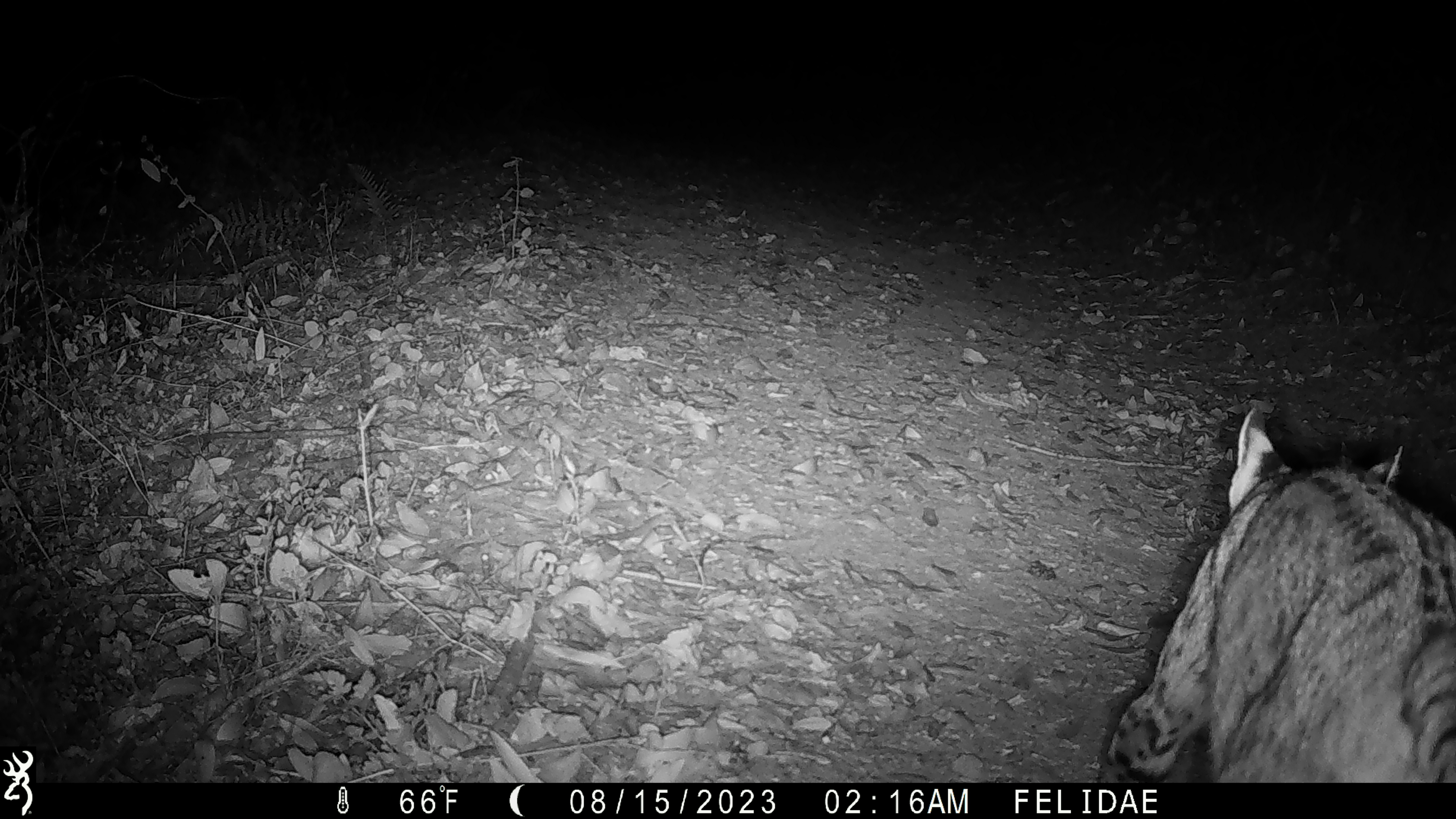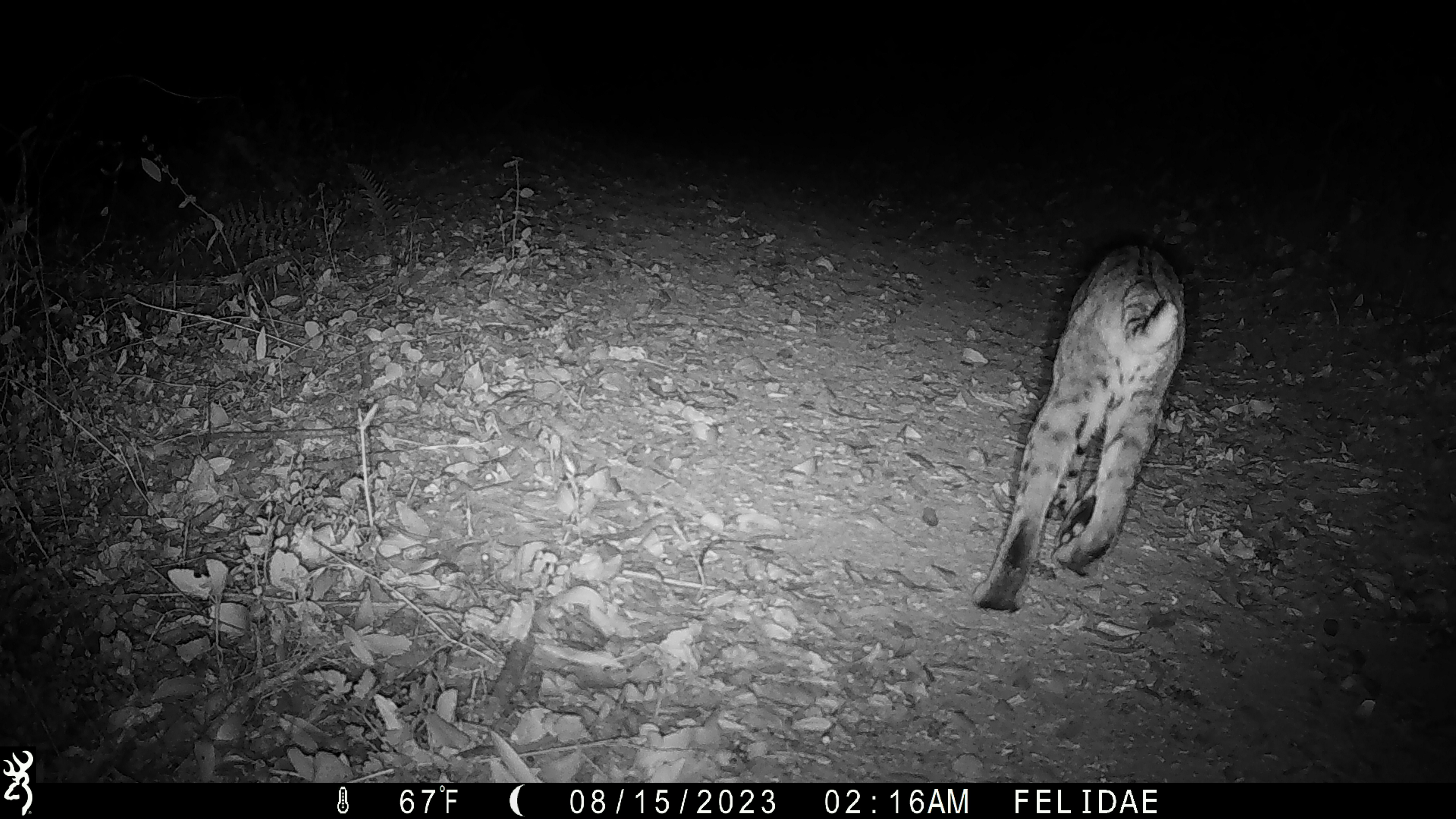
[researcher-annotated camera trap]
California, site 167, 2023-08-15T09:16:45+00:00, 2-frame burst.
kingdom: Animalia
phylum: Chordata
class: Mammalia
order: Carnivora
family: Felidae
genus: Lynx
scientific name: Lynx rufus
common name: bobcat